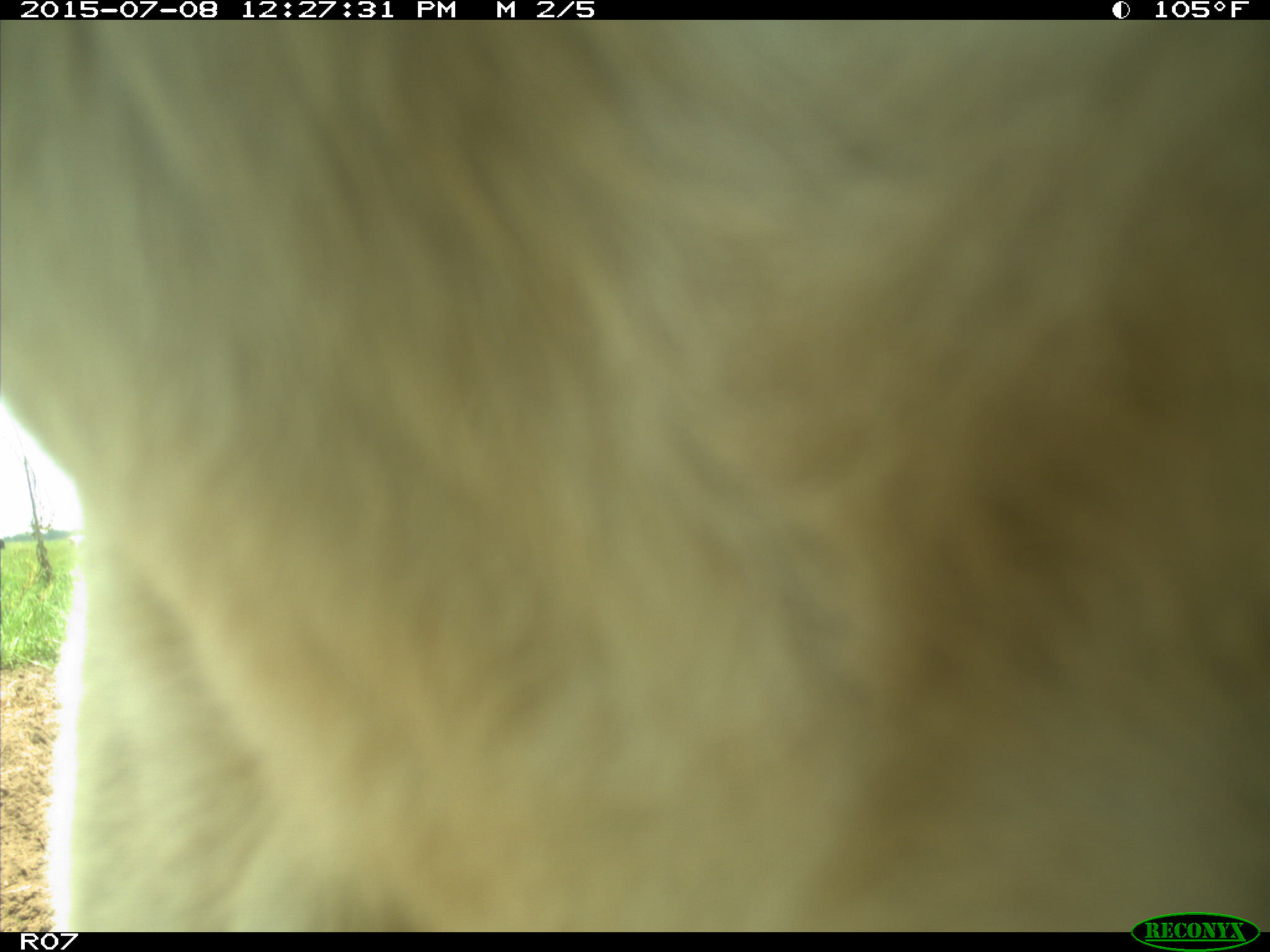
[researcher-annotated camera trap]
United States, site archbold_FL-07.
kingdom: Animalia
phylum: Chordata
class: Mammalia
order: Artiodactyla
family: Bovidae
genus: Bos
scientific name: Bos taurus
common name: domestic cow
Bos taurus (domestic cow).